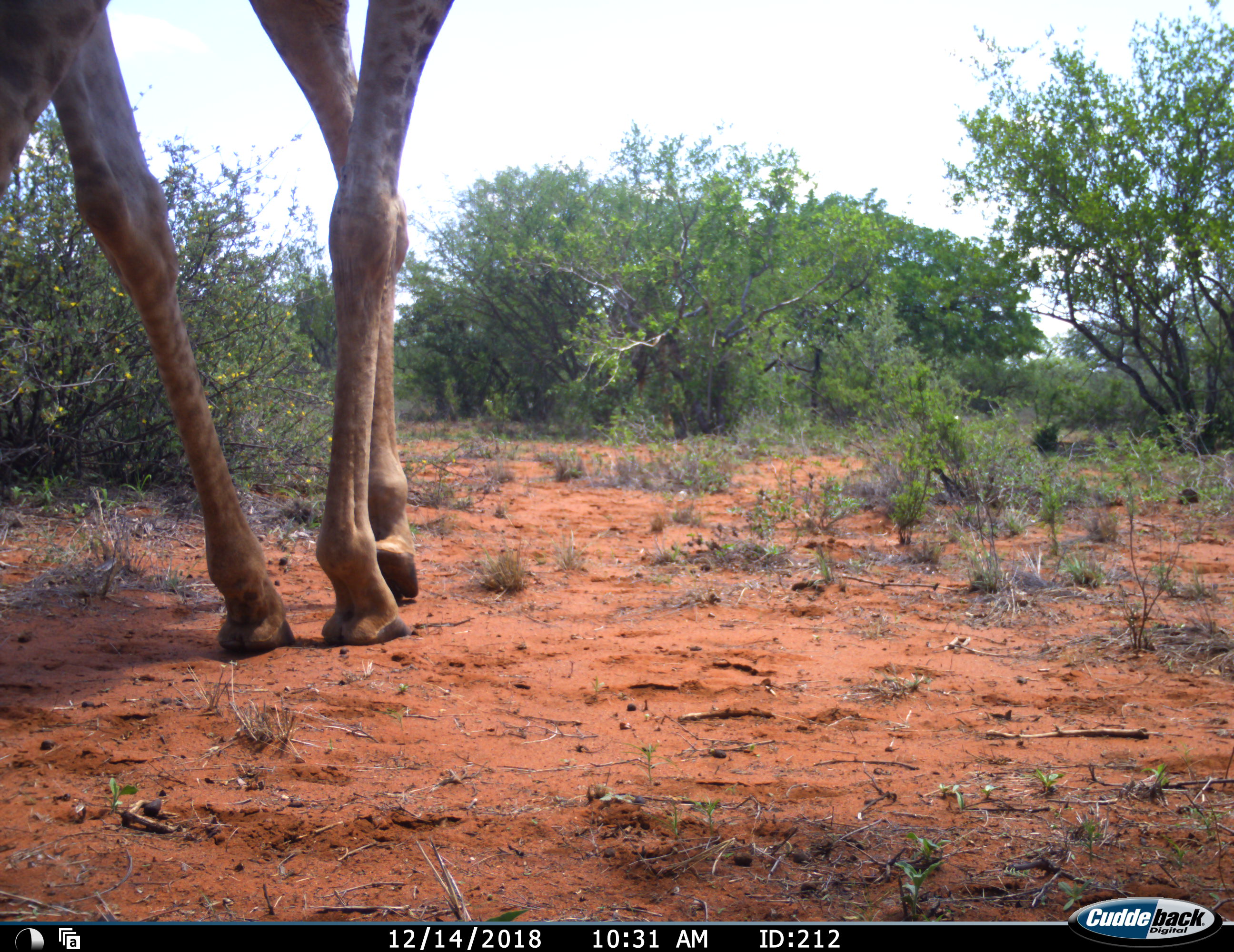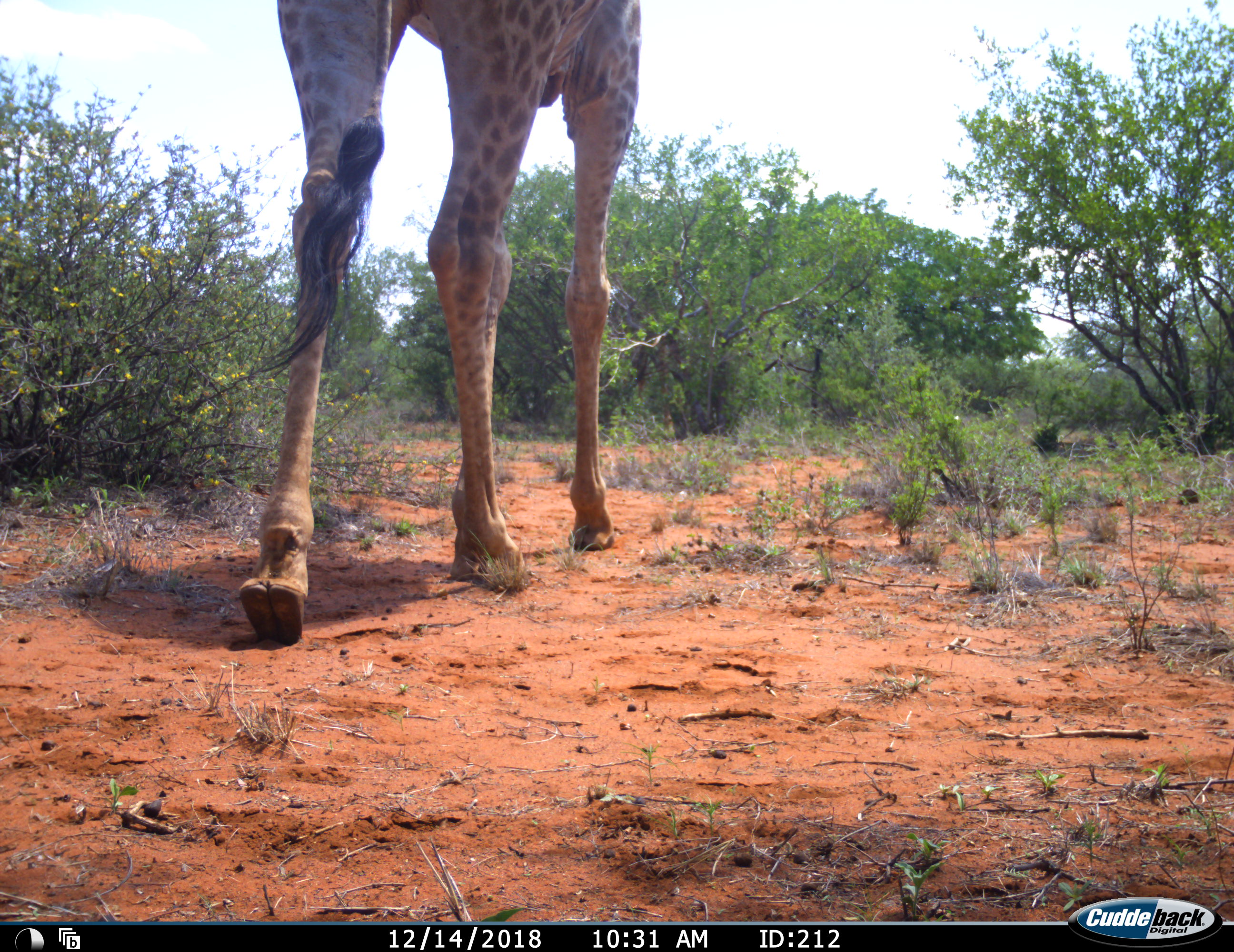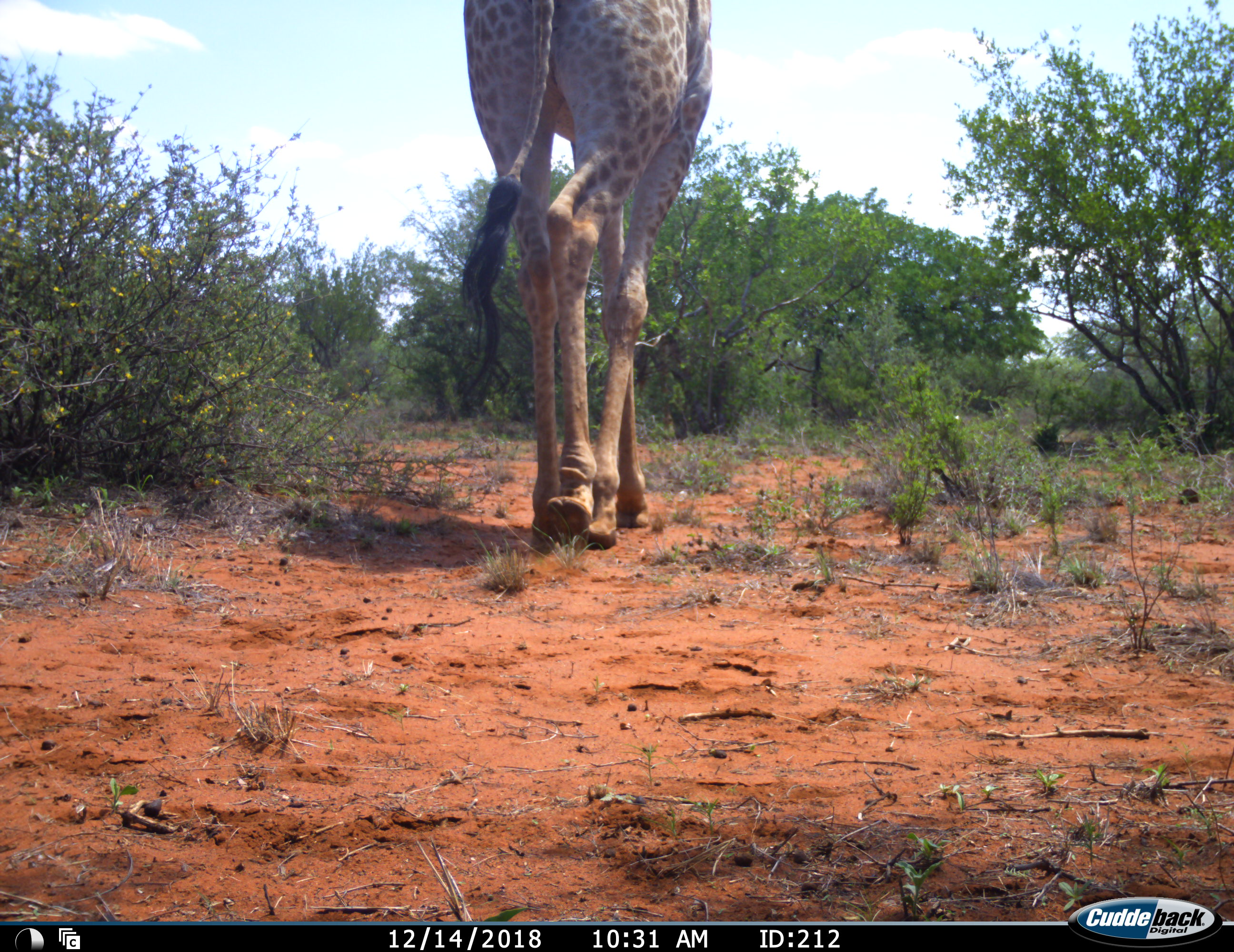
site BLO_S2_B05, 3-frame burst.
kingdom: Animalia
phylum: Chordata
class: Mammalia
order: Artiodactyla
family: Giraffidae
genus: Giraffa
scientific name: Giraffa camelopardalis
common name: giraffe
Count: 1.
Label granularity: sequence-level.